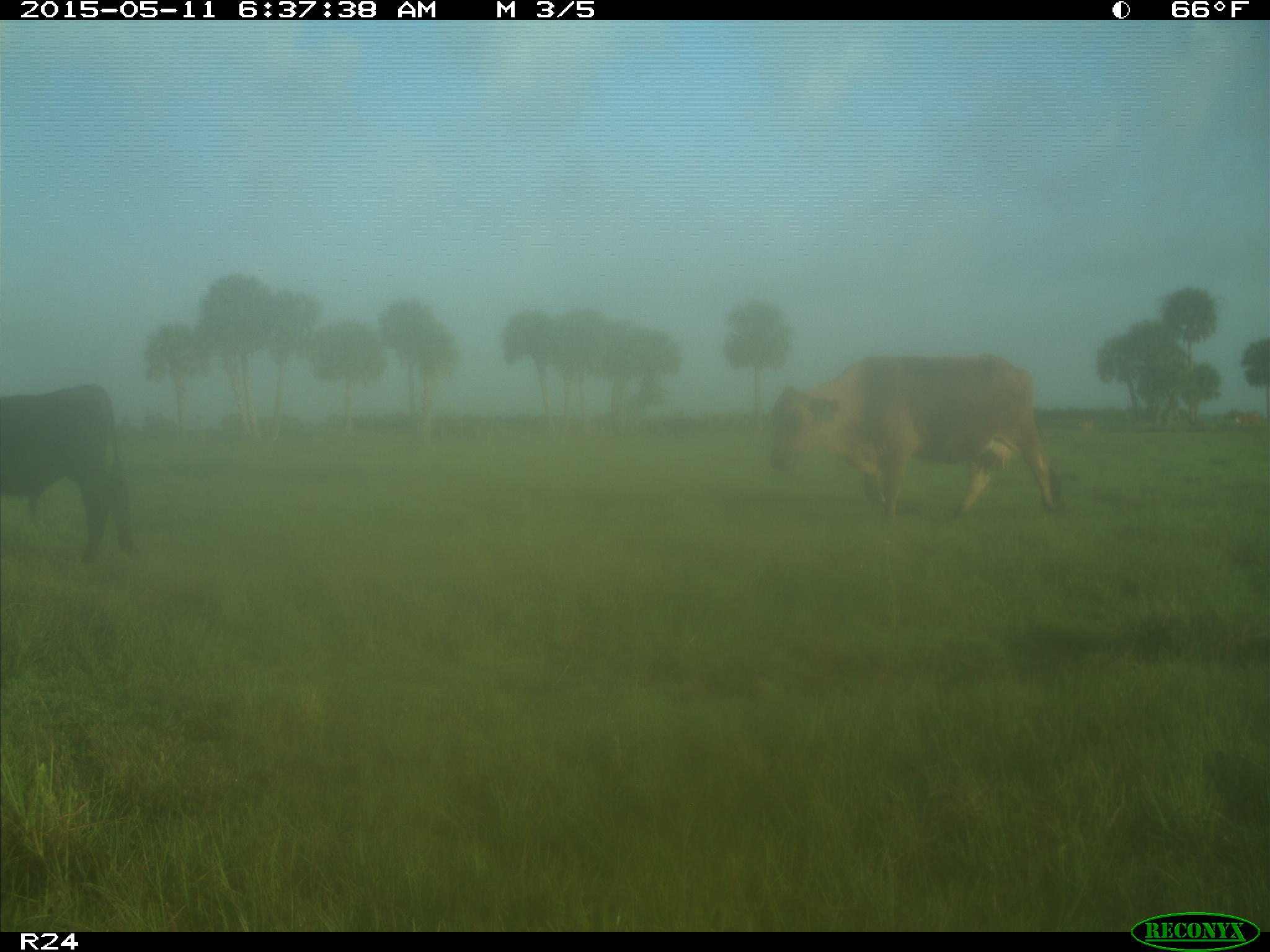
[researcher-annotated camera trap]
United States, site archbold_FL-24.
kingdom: Animalia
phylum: Chordata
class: Mammalia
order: Artiodactyla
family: Bovidae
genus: Bos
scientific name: Bos taurus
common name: domestic cow